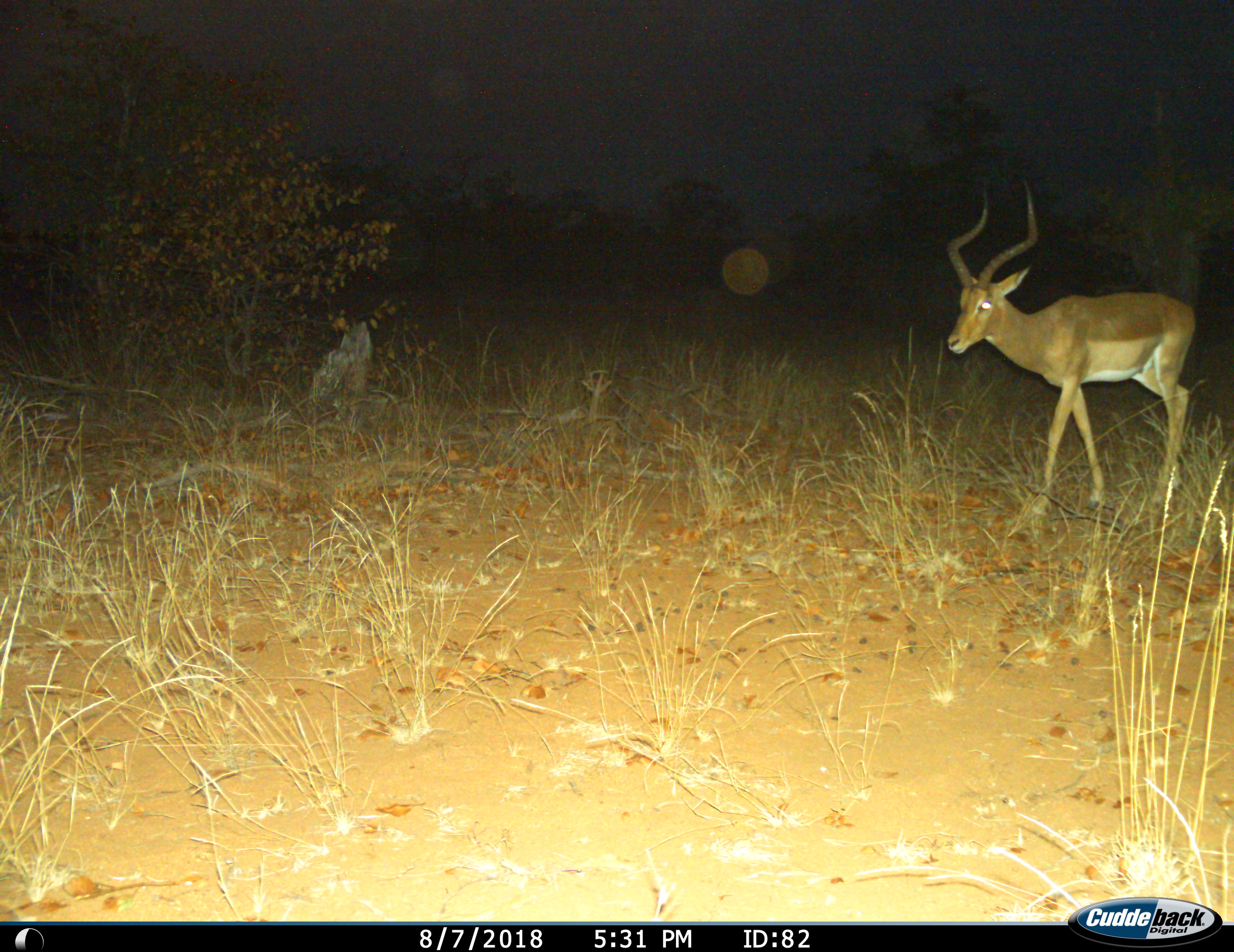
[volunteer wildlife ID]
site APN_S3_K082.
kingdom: Animalia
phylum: Chordata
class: Mammalia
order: Artiodactyla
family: Bovidae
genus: Aepyceros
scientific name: Aepyceros melampus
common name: impala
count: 1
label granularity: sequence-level